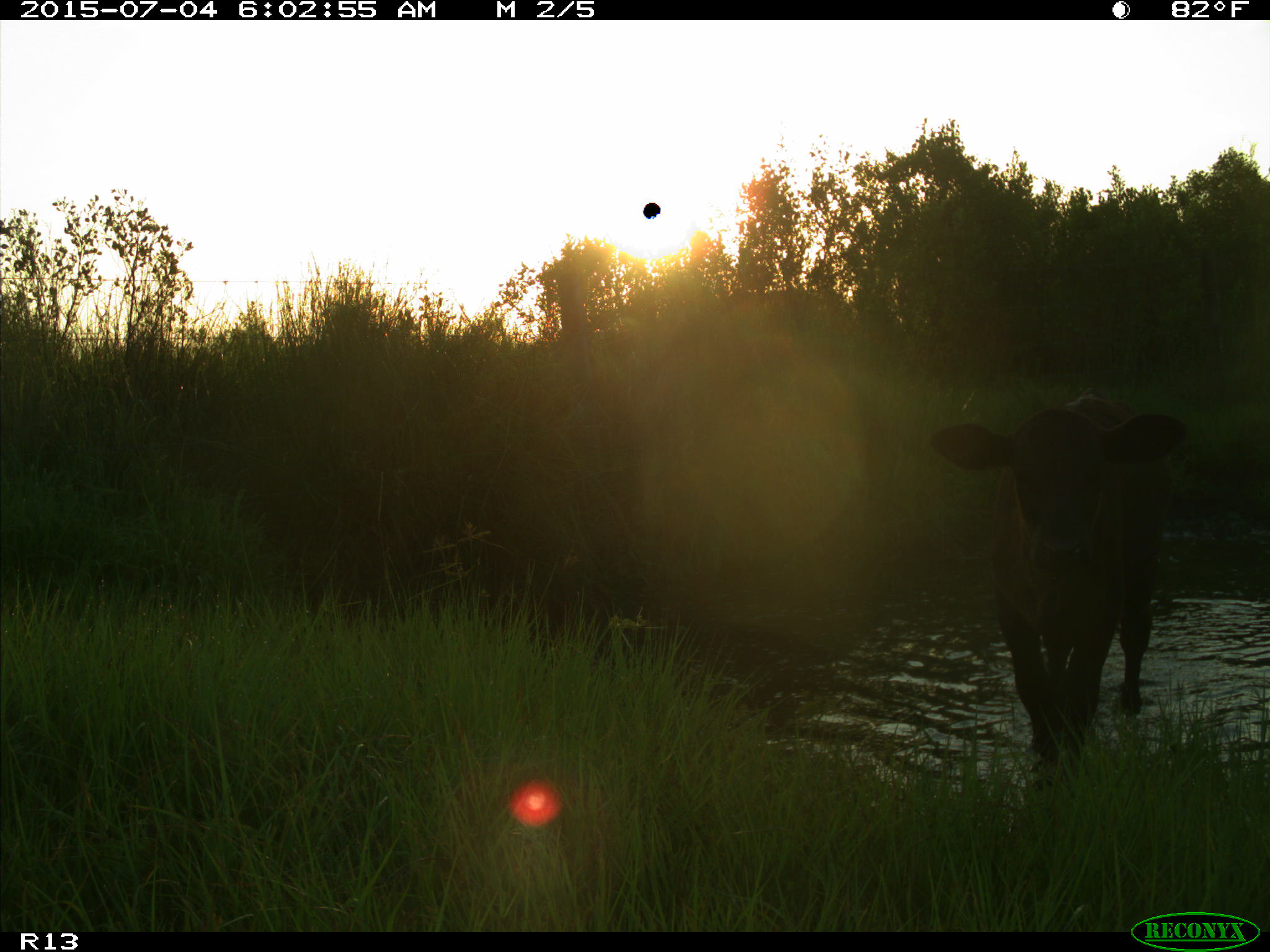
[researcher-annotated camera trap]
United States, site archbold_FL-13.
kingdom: Animalia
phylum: Chordata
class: Mammalia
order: Artiodactyla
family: Bovidae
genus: Bos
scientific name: Bos taurus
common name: domestic cow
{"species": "Bos taurus (domestic cow)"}